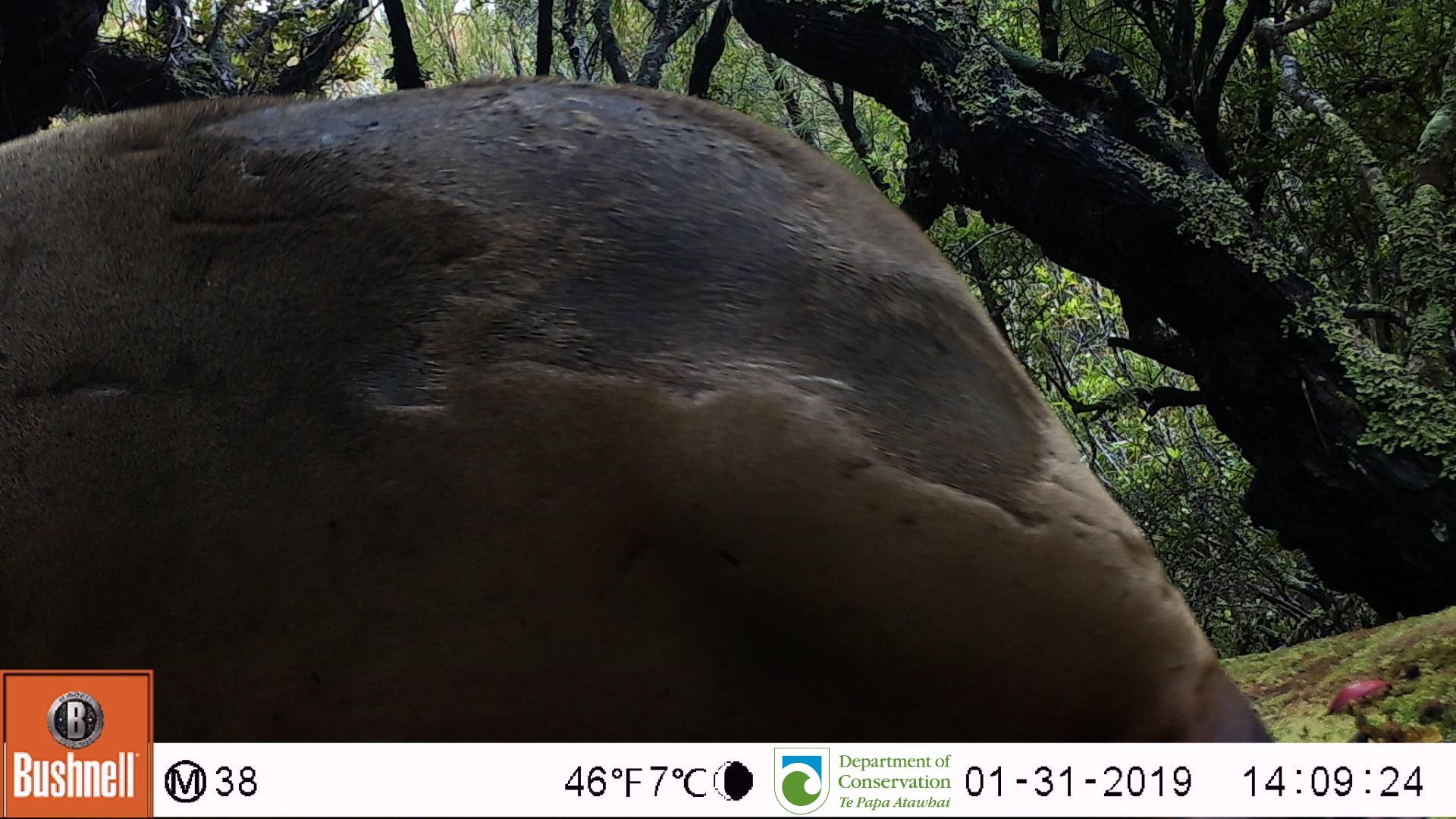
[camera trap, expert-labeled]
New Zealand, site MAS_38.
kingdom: Animalia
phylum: Chordata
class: Mammalia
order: Carnivora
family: Otariidae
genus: Phocarctos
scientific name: Phocarctos hookeri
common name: new zealand sea lion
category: sealion